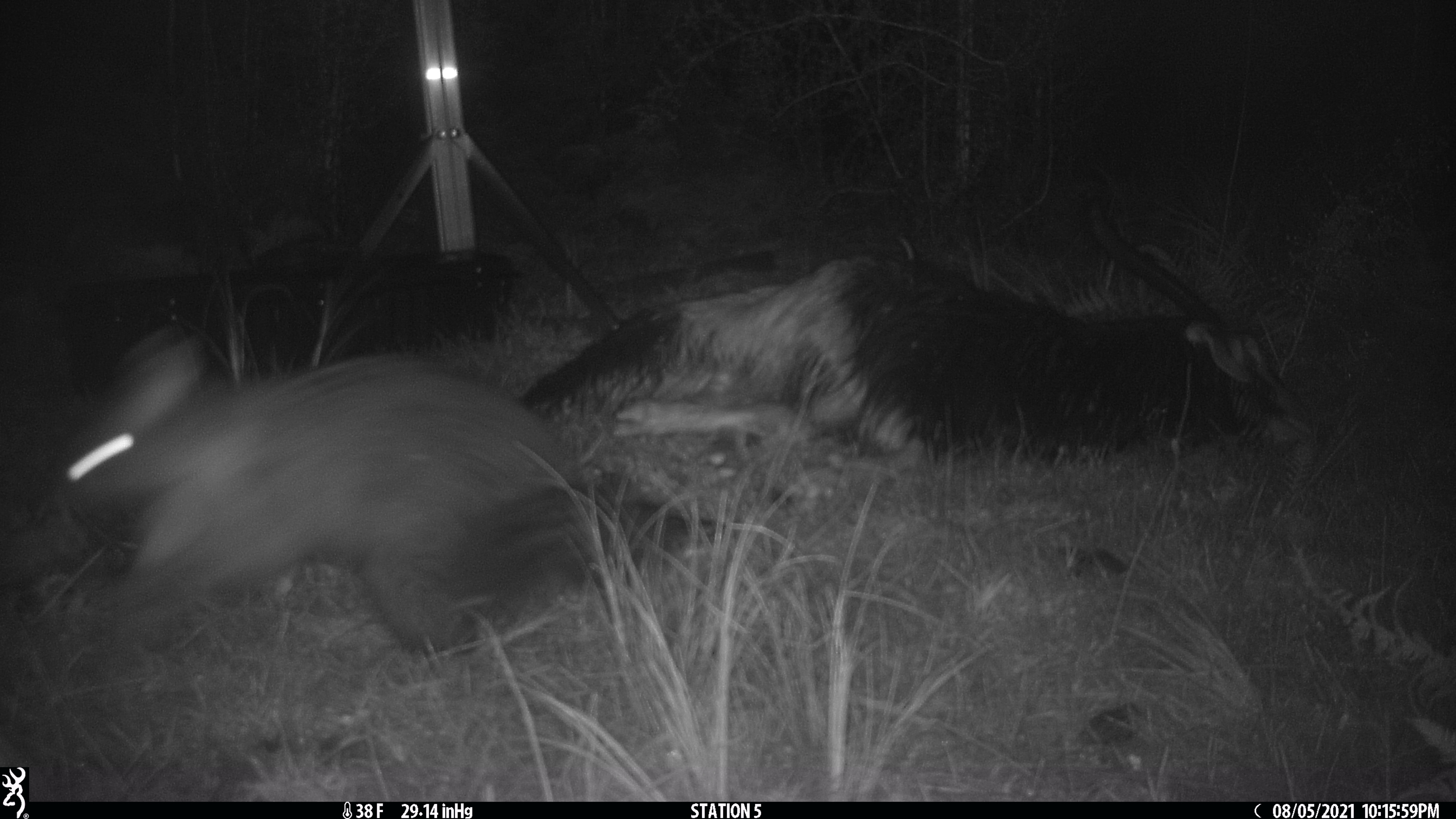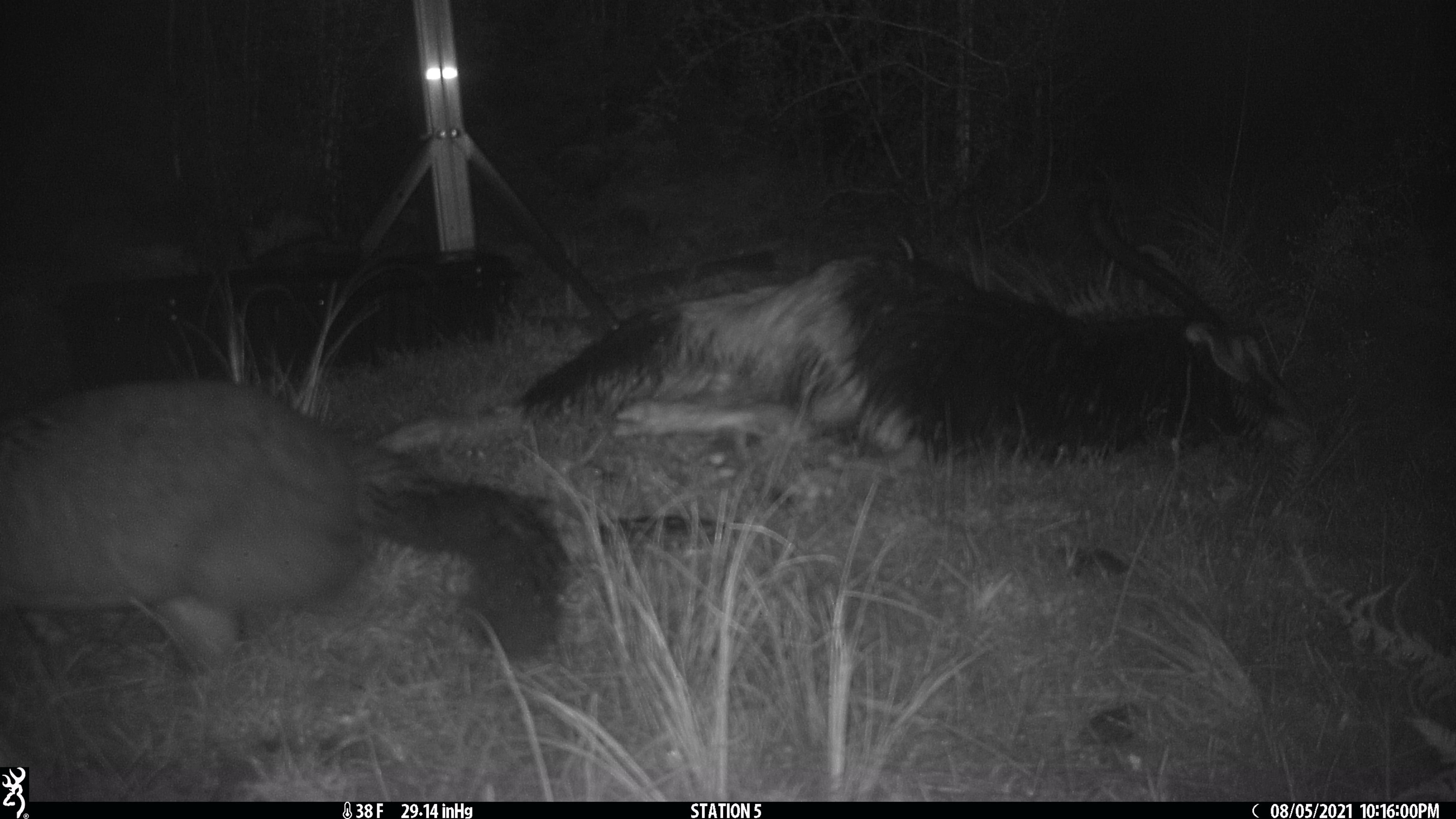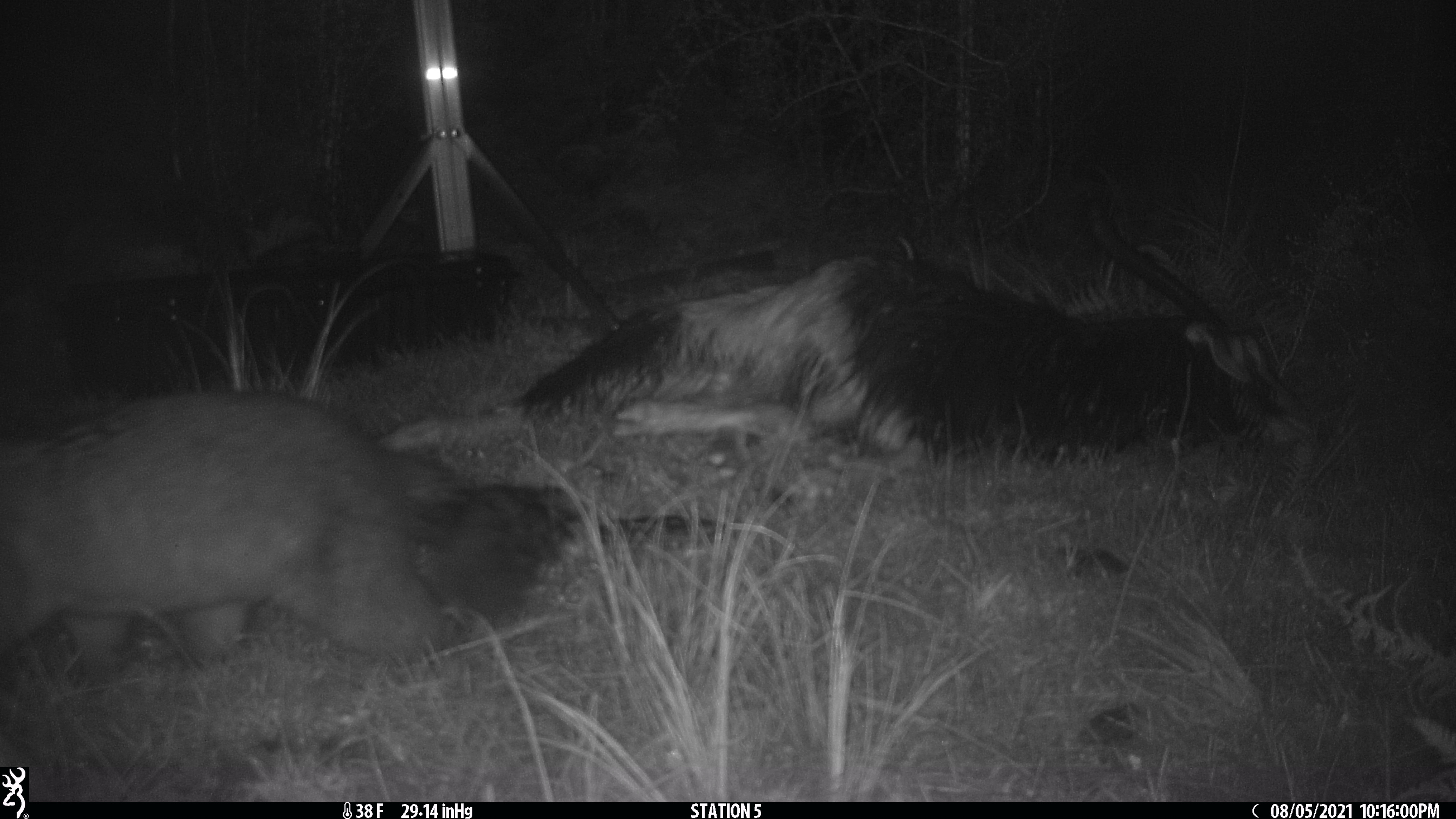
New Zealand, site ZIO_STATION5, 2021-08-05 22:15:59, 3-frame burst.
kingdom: Animalia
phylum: Chordata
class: Mammalia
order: Diprotodontia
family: Phalangeridae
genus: Trichosurus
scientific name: Trichosurus vulpecula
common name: common brushtail possum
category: possum